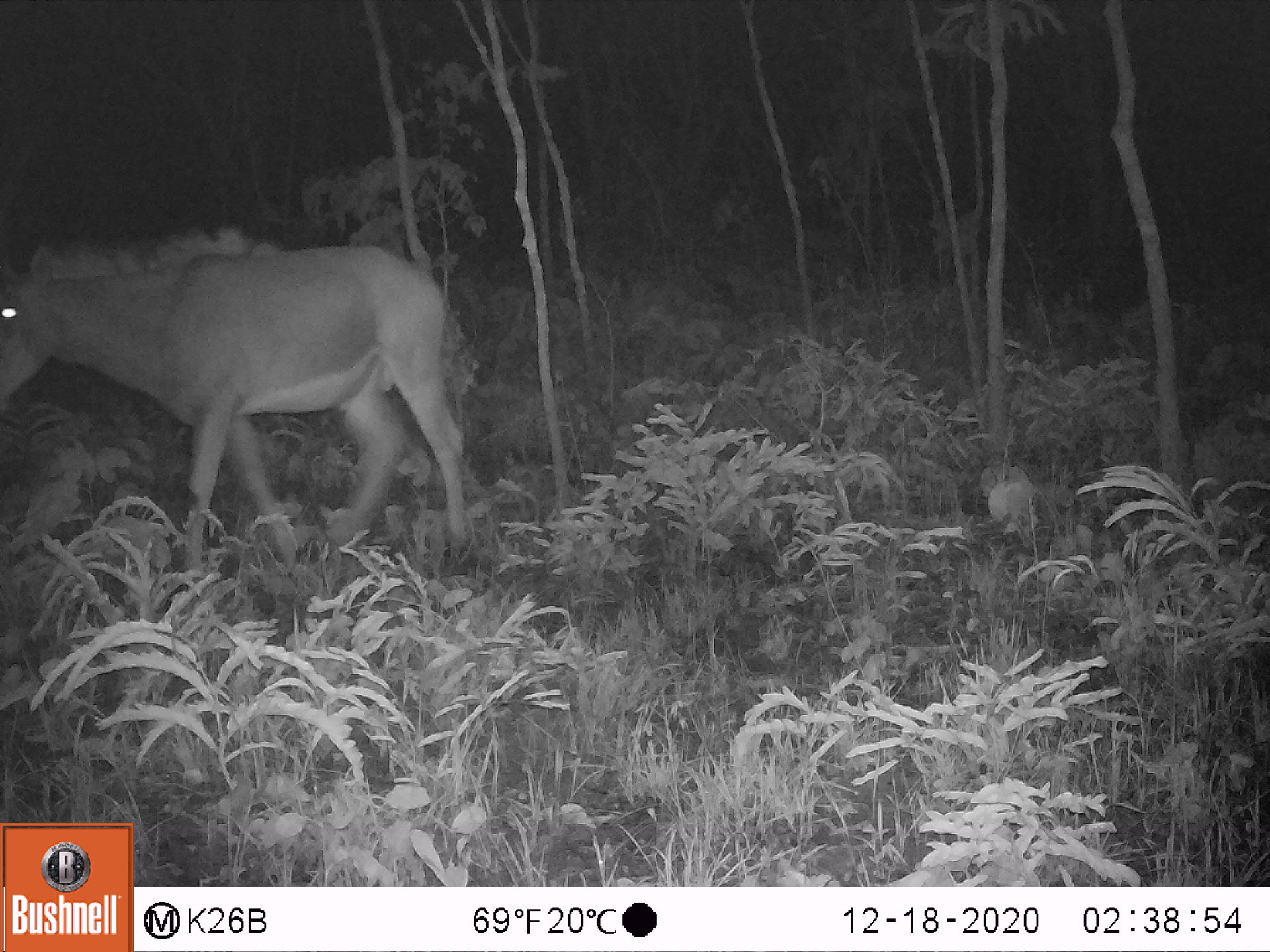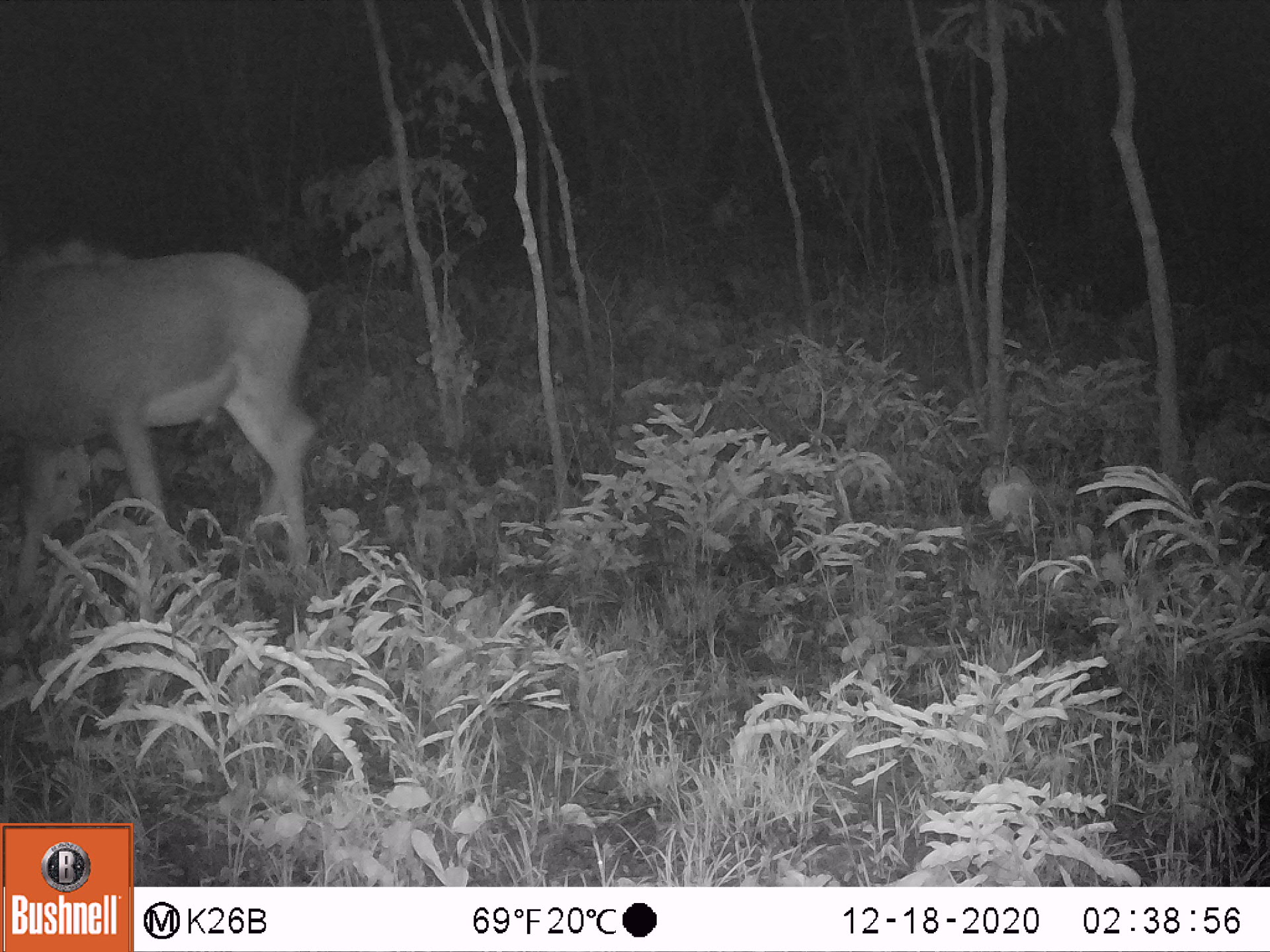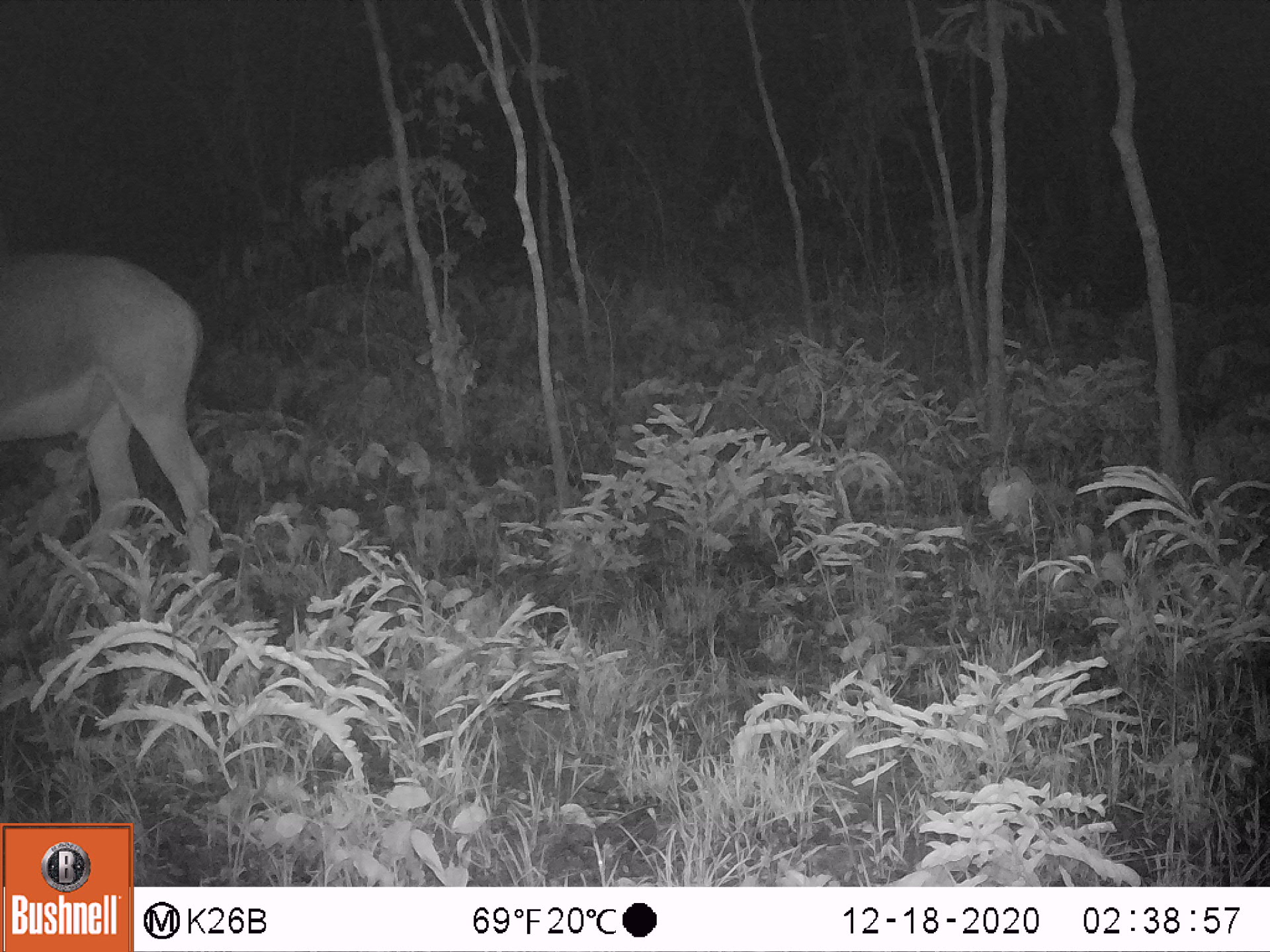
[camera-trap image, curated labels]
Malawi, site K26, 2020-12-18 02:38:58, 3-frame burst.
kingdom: Animalia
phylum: Chordata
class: Mammalia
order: Artiodactyla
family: Bovidae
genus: Hippotragus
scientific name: Hippotragus niger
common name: sable antelope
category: sable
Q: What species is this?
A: Sable (sable antelope) (Hippotragus niger).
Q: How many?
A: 1.